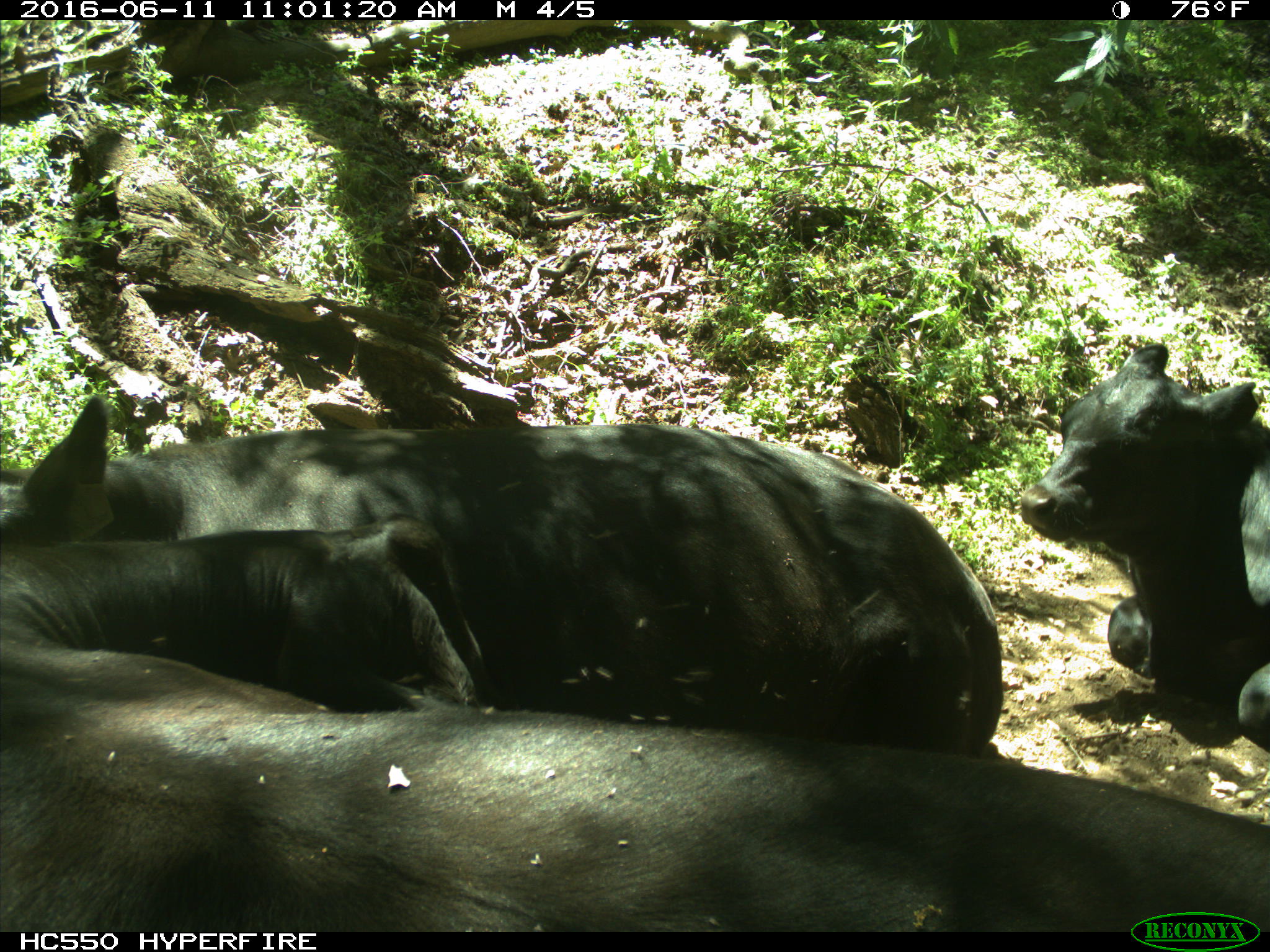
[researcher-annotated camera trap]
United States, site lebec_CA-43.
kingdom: Animalia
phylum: Chordata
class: Mammalia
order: Artiodactyla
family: Bovidae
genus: Bos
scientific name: Bos taurus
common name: domestic cow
Bos taurus (domestic cow).